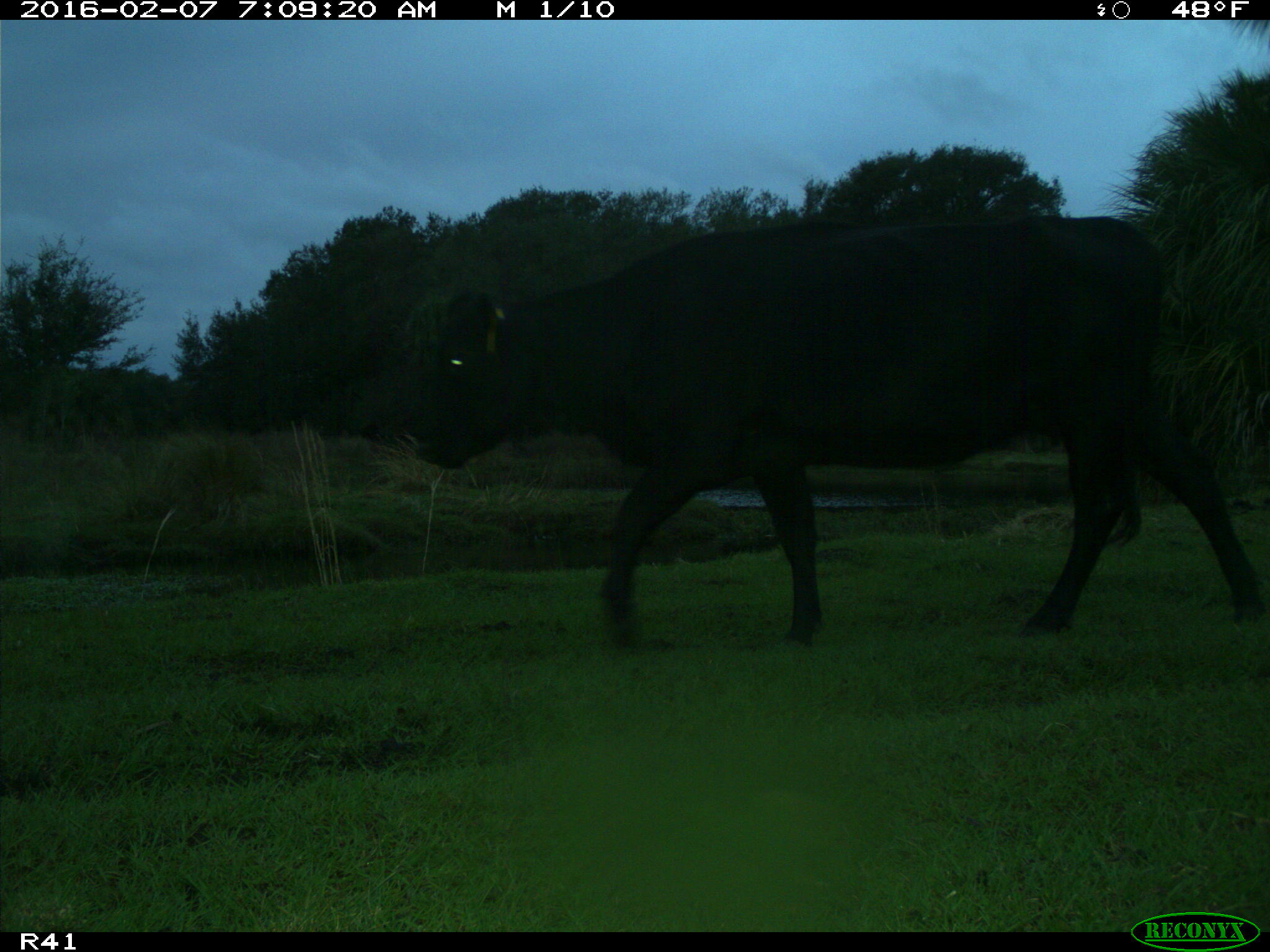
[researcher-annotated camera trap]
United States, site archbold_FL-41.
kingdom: Animalia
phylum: Chordata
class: Mammalia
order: Artiodactyla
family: Bovidae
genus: Bos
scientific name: Bos taurus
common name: domestic cow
Bos taurus (domestic cow).